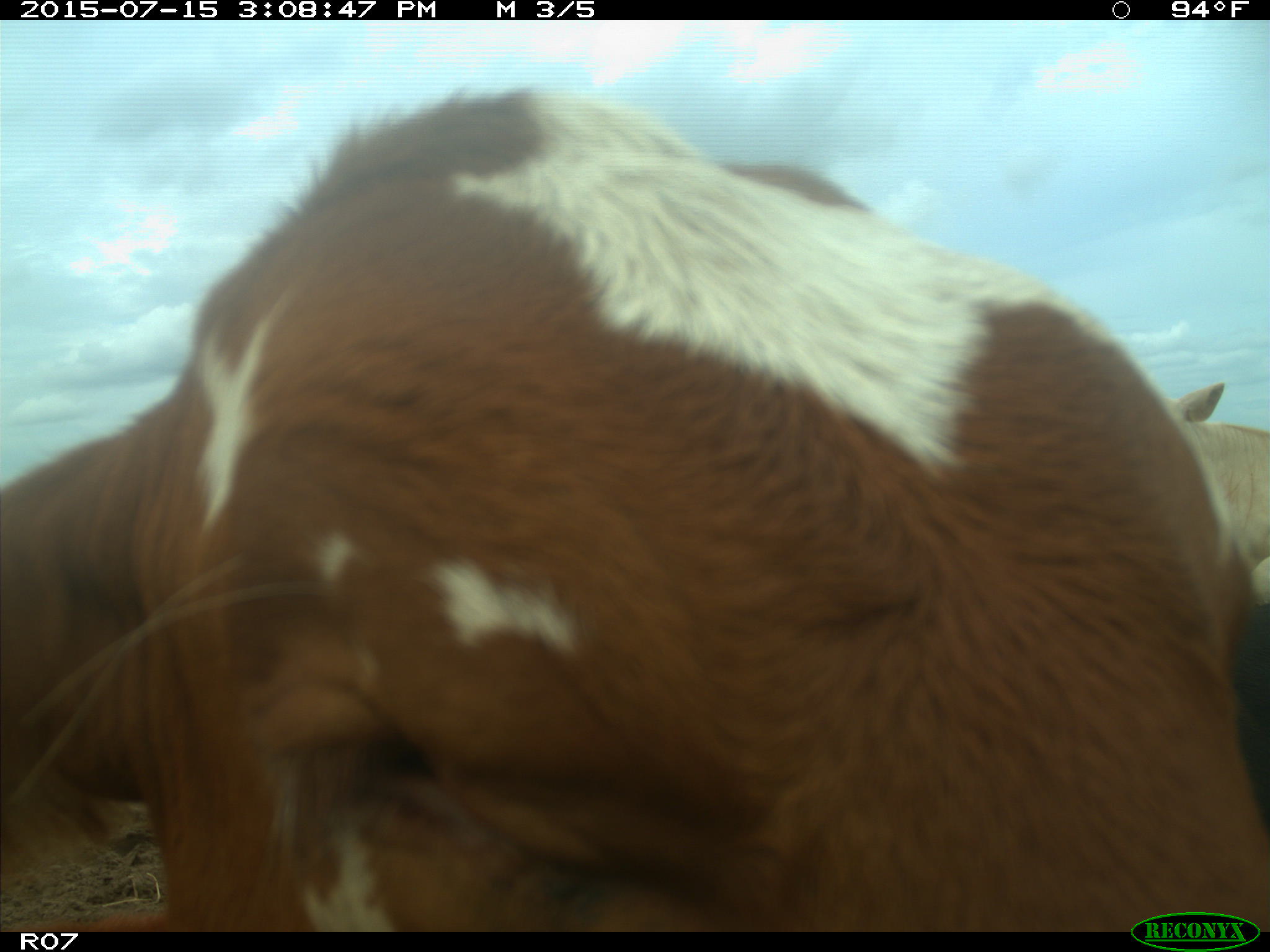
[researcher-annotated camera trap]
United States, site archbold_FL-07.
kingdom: Animalia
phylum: Chordata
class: Mammalia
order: Artiodactyla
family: Bovidae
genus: Bos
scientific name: Bos taurus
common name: domestic cow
Bos taurus (domestic cow).